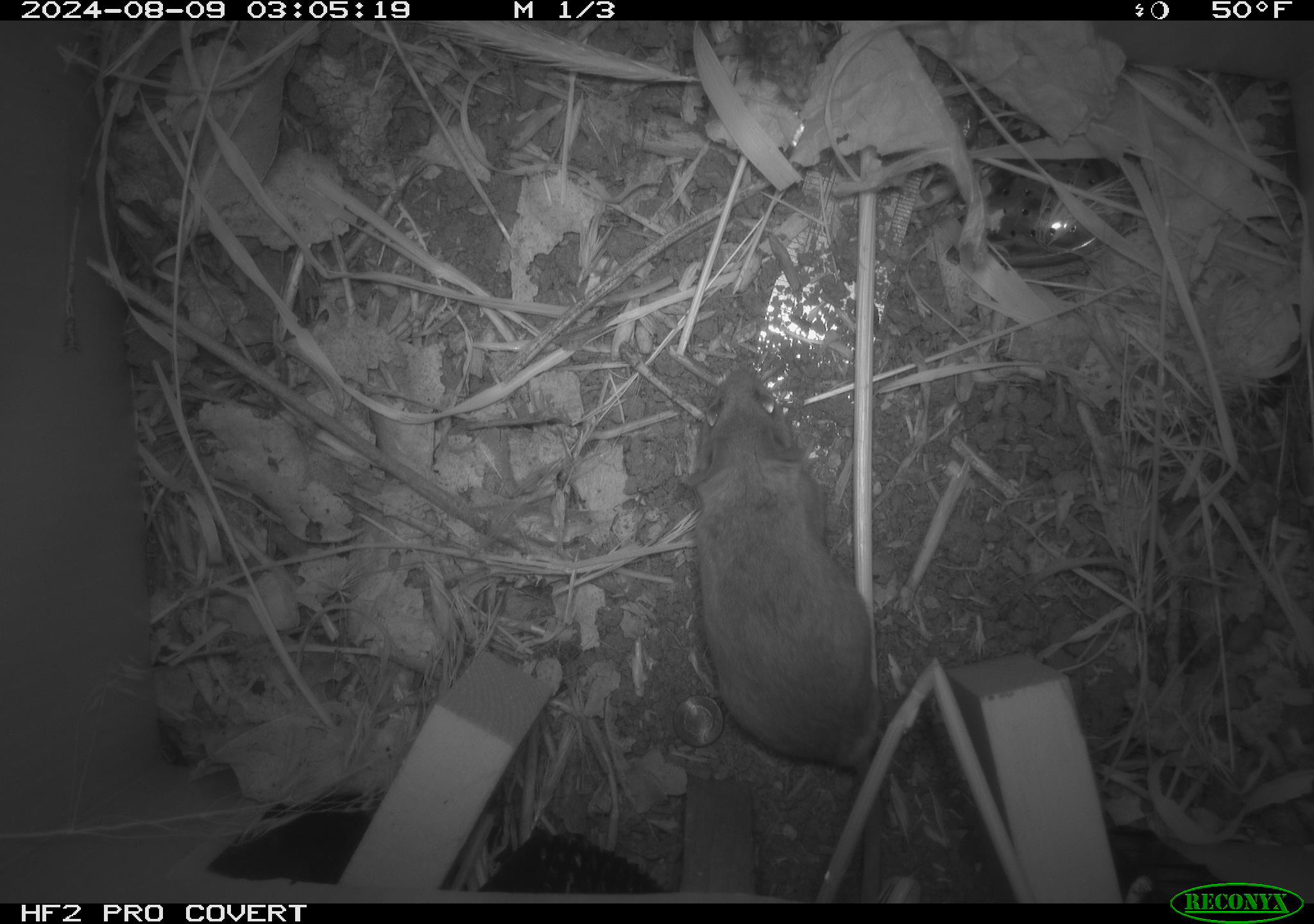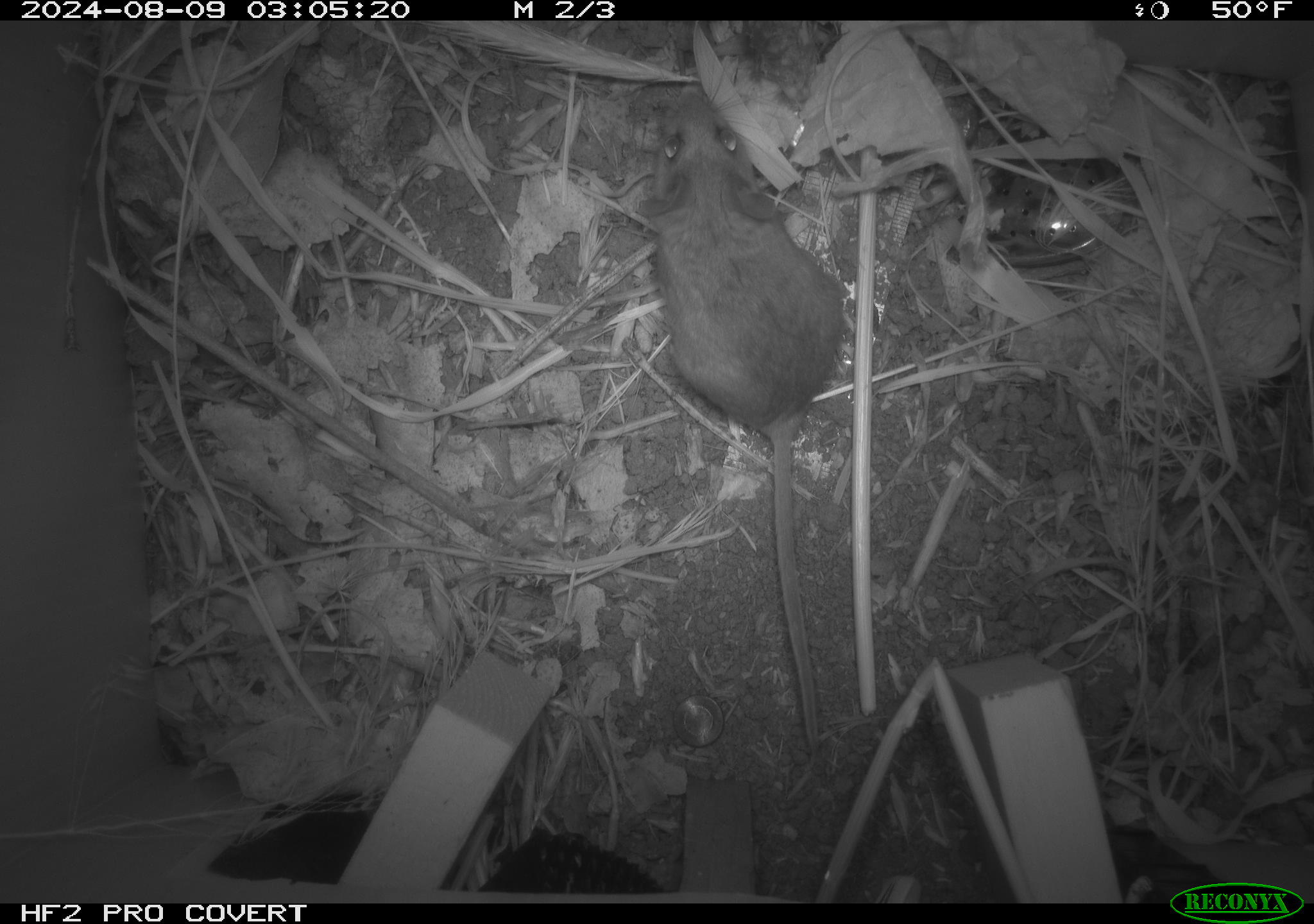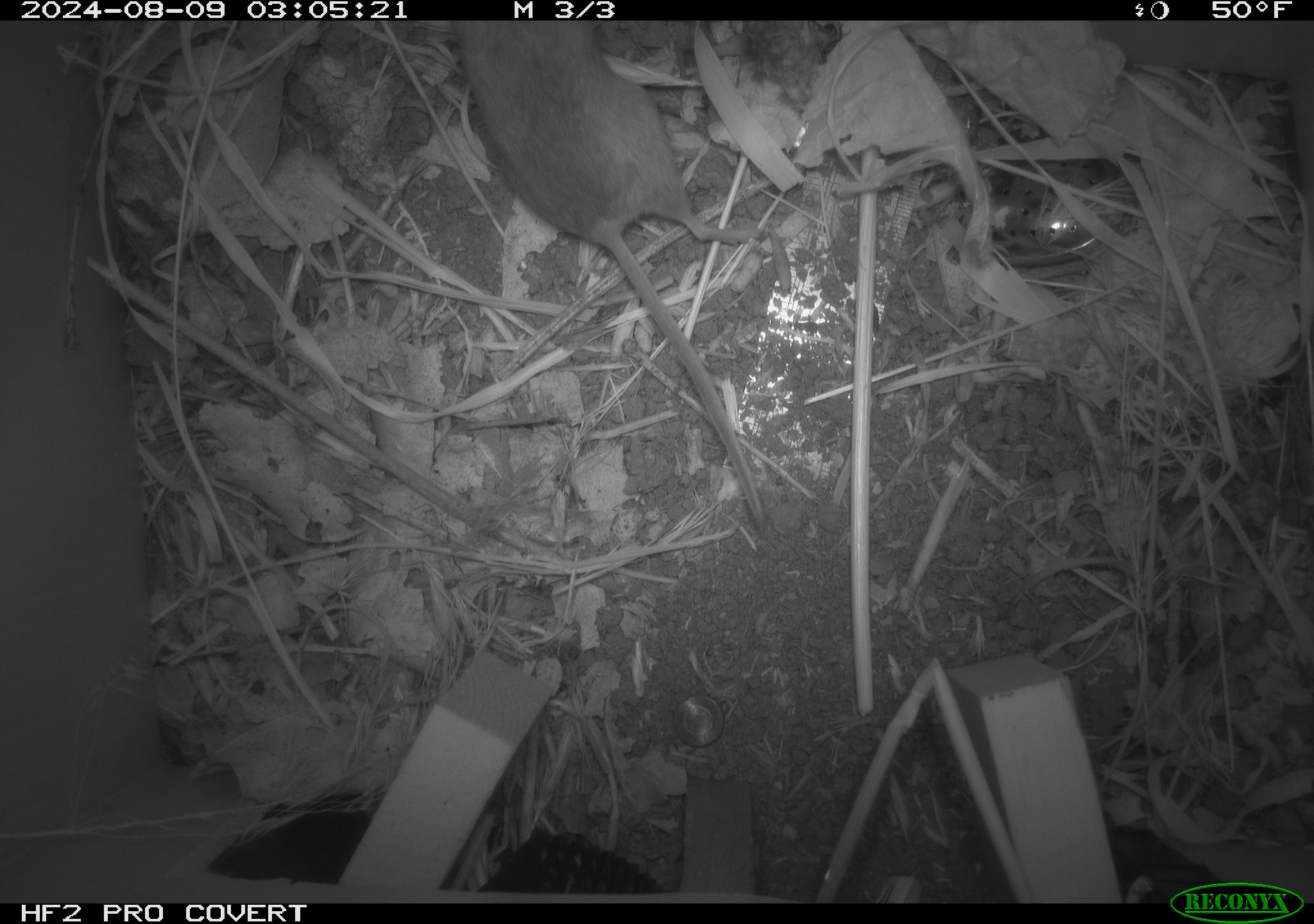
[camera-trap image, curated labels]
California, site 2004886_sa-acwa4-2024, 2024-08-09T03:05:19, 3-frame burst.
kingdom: Animalia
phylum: Chordata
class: Mammalia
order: Rodentia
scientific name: Rodentia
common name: mouse species